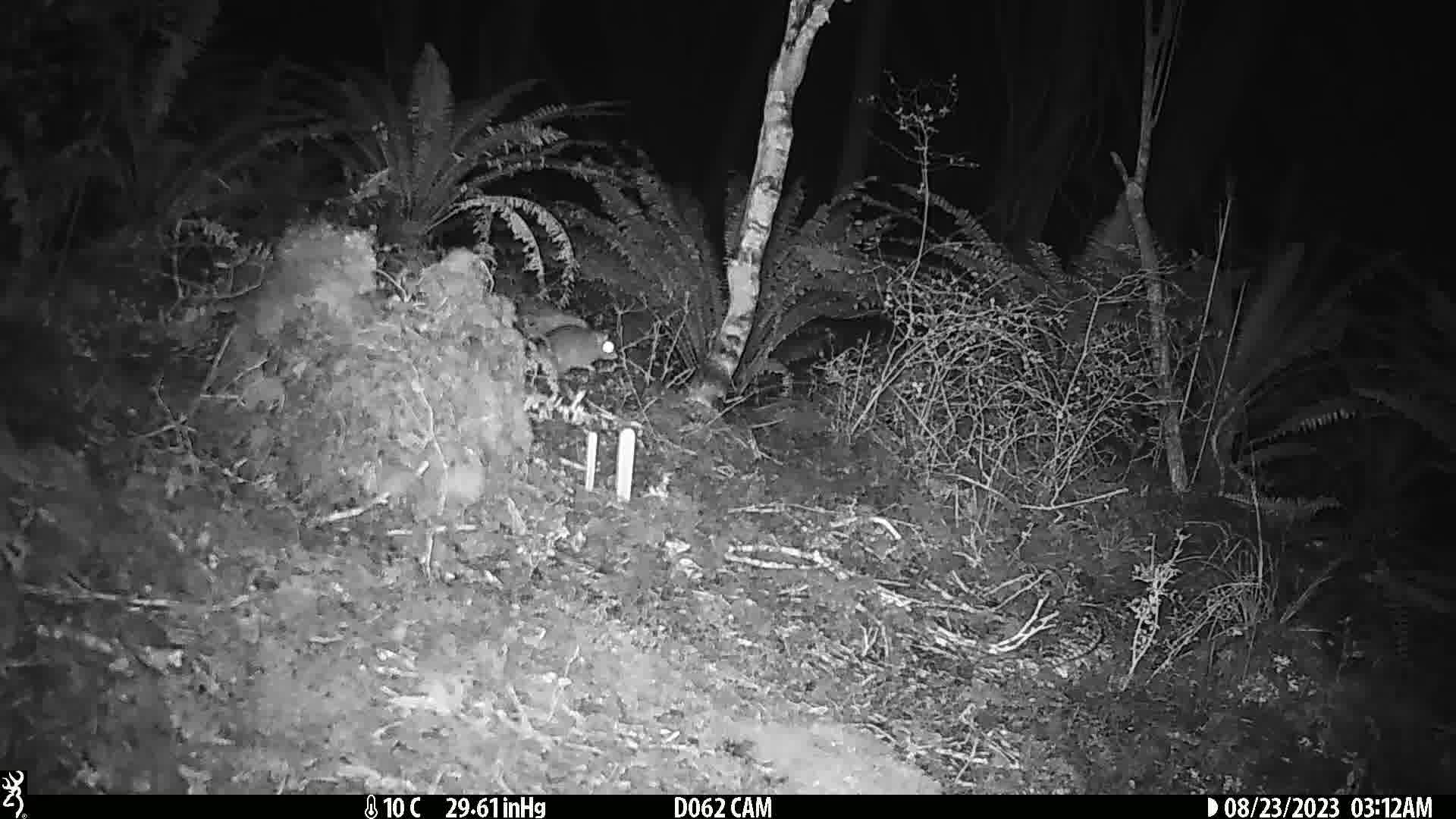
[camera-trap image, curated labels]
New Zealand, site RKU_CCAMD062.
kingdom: Animalia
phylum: Chordata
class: Mammalia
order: Rodentia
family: Muridae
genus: Rattus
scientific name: Rattus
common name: rat